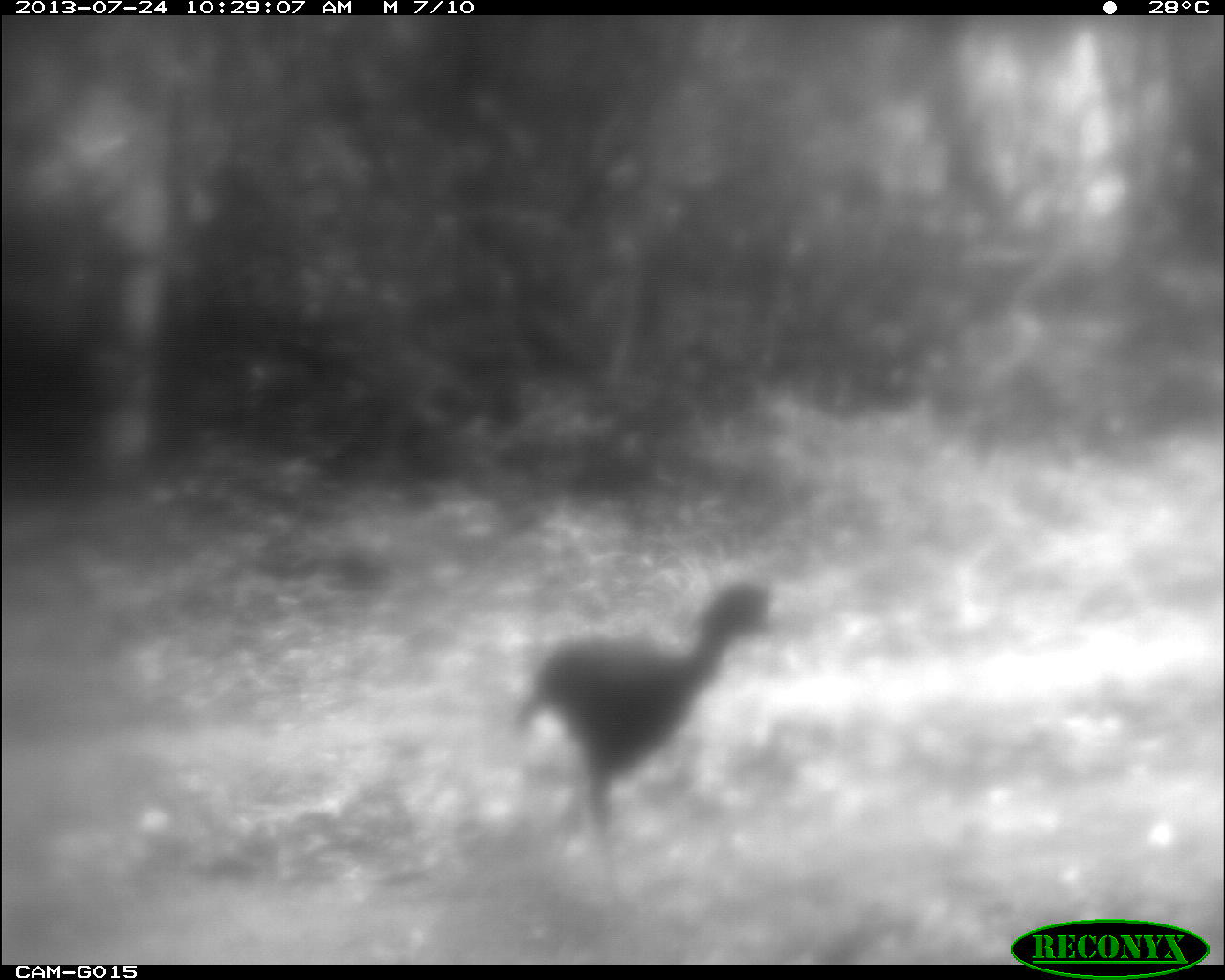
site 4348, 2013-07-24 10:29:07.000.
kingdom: Animalia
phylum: Chordata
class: Aves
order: Galliformes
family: Cracidae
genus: Crax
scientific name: Crax rubra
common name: great curassow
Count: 1.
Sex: male.